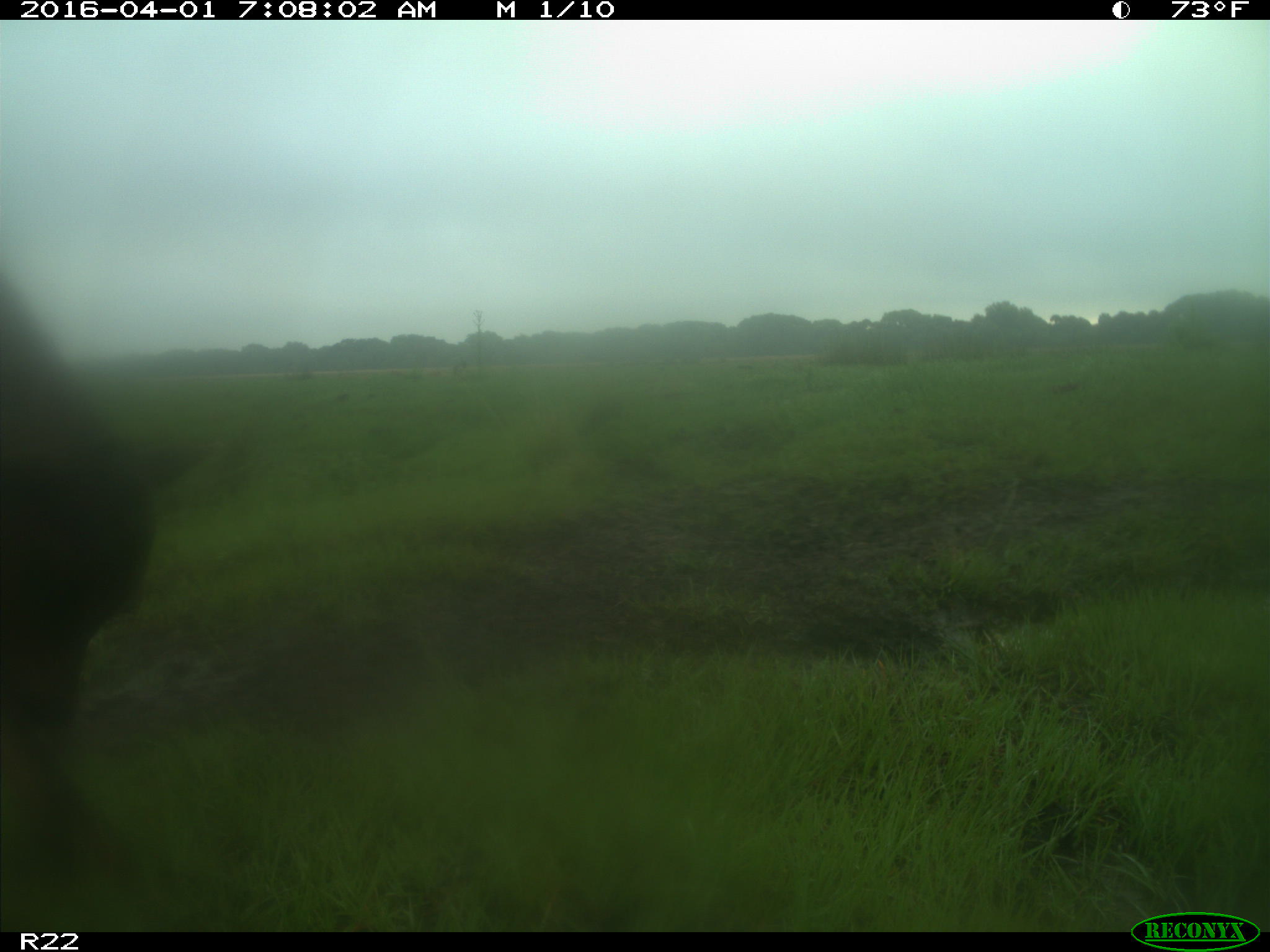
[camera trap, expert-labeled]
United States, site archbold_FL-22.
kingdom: Animalia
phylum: Chordata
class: Mammalia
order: Artiodactyla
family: Bovidae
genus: Bos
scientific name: Bos taurus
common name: domestic cow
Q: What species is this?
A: Bos taurus (domestic cow).